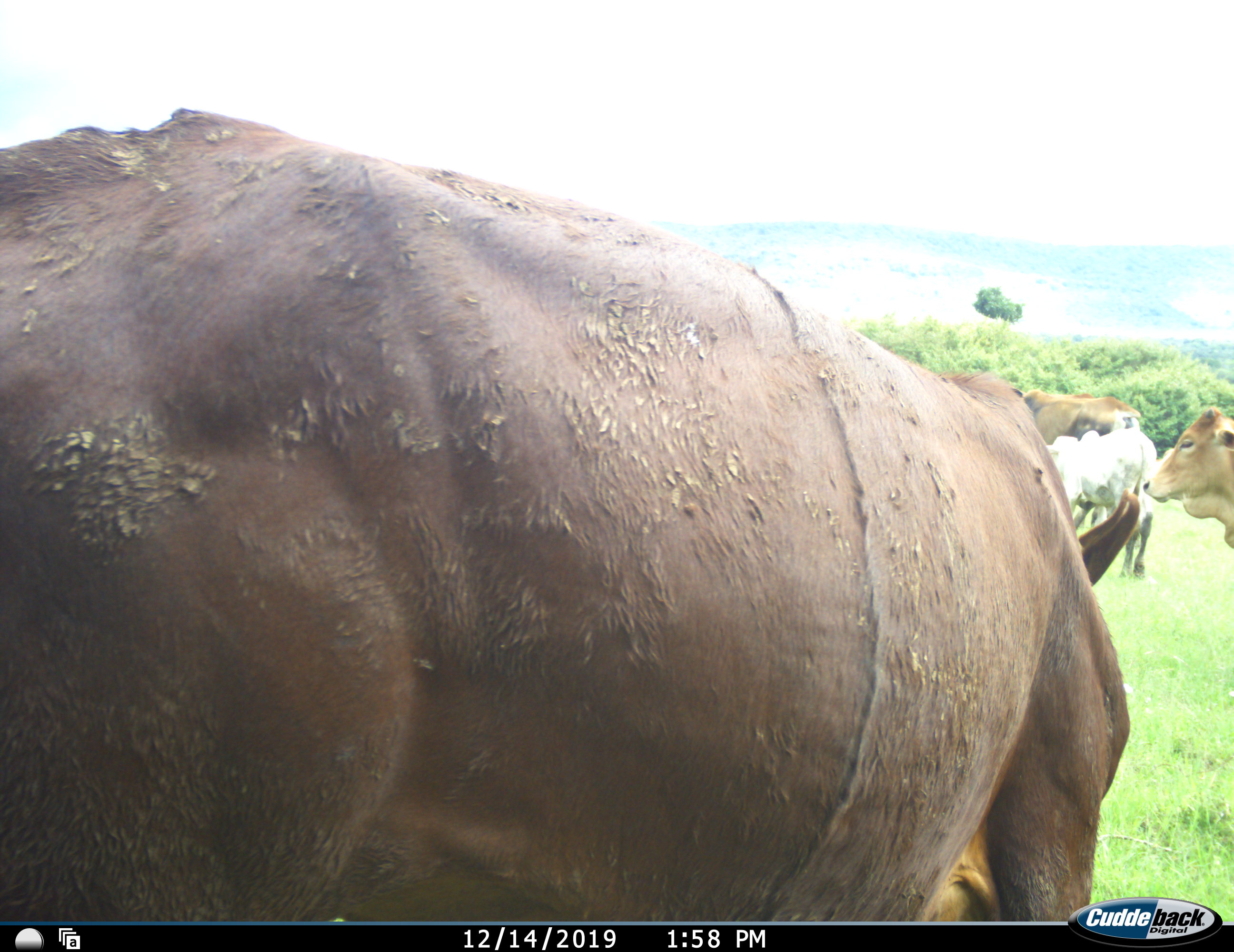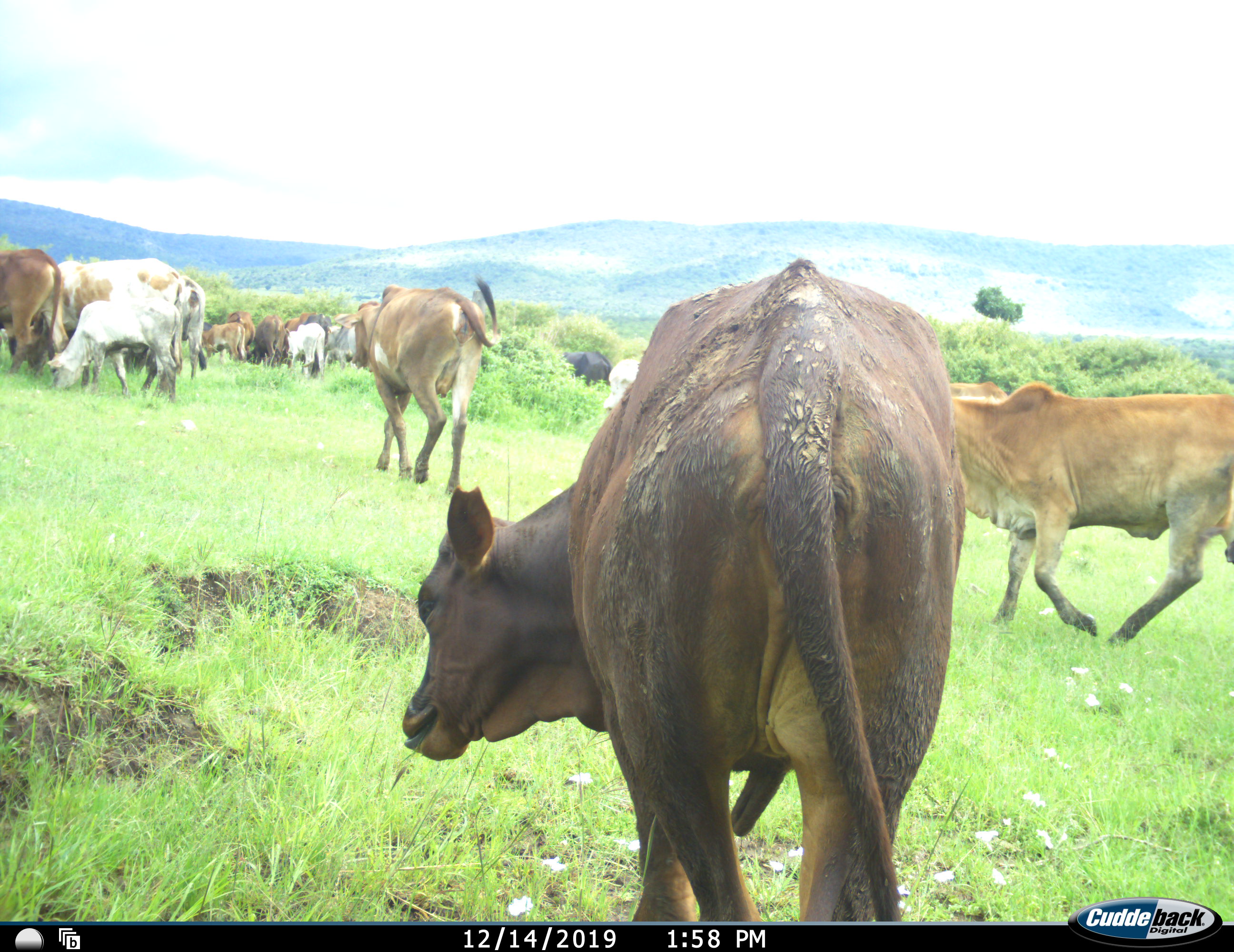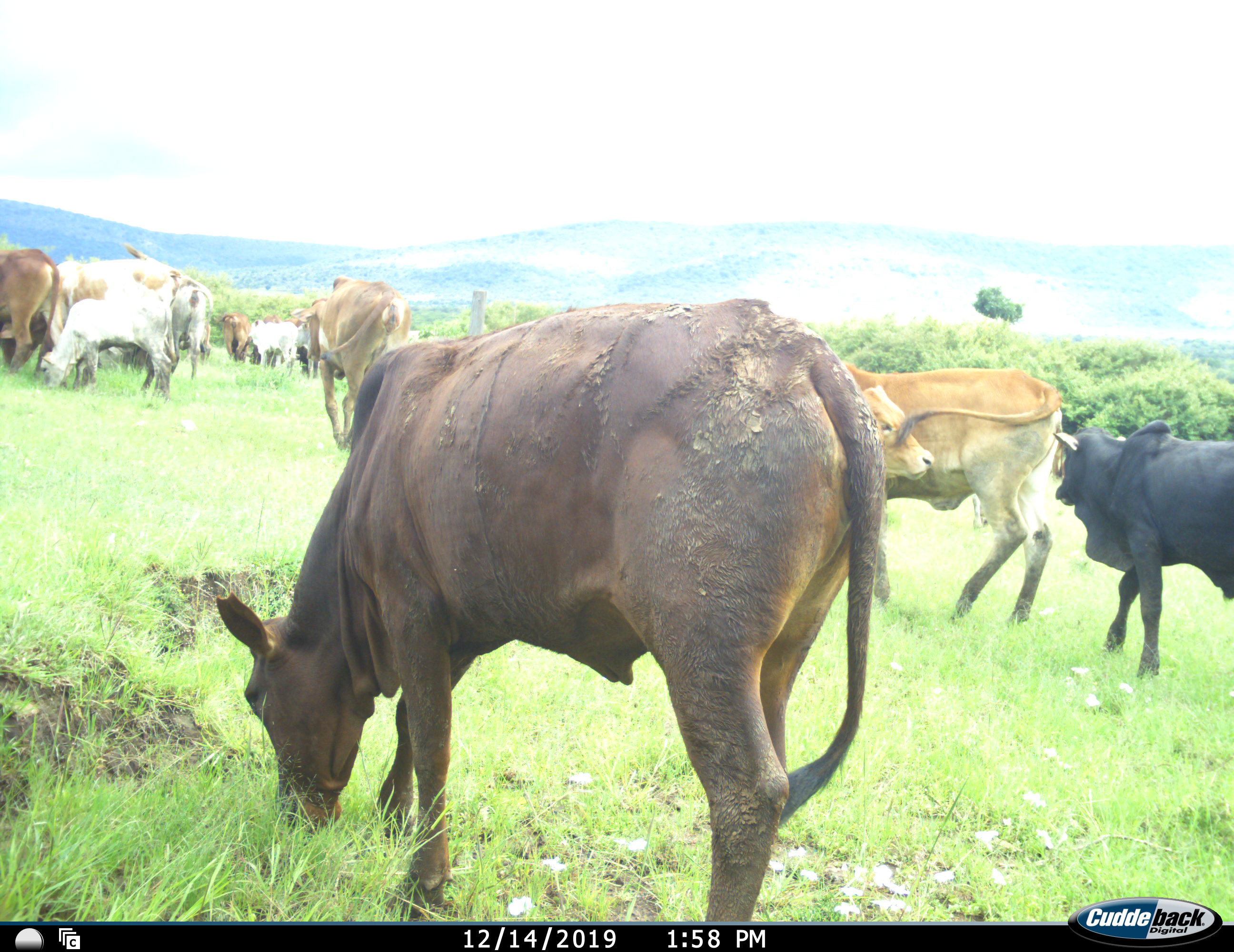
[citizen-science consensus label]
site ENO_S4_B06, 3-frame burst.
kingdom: Animalia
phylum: Chordata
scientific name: Vertebrata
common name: domestic animal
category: domesticanimal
Domesticanimal (domestic animal) (Vertebrata), count 11-50. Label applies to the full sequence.